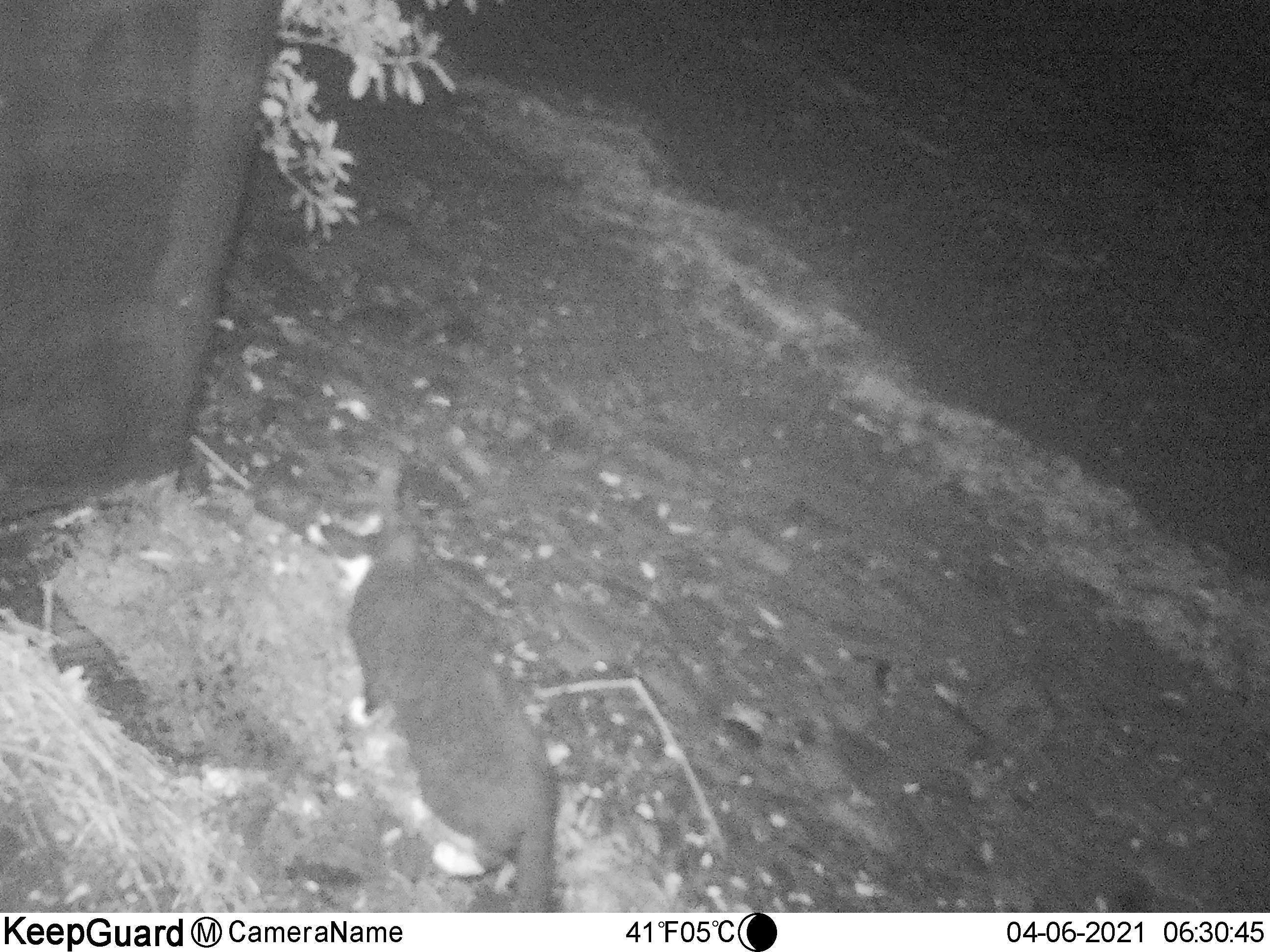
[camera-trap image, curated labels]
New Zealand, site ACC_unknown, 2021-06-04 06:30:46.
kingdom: Animalia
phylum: Chordata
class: Mammalia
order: Carnivora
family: Felidae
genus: Felis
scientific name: Felis catus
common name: domestic cat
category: cat